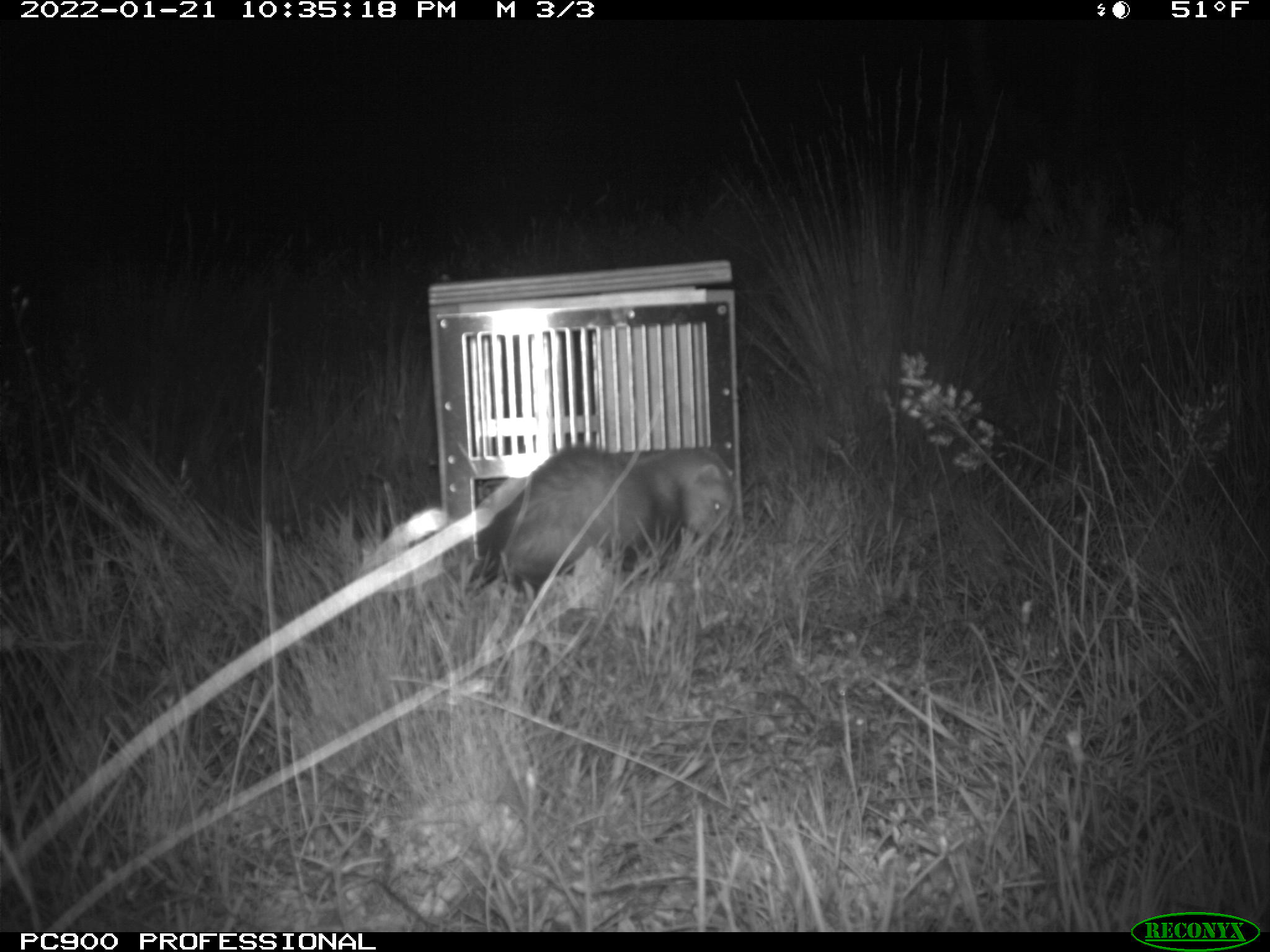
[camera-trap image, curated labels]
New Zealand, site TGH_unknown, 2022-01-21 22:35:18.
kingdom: Animalia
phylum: Chordata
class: Mammalia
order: Carnivora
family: Mustelidae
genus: Mustela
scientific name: Mustela furo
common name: ferret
Ferret (Mustela furo).